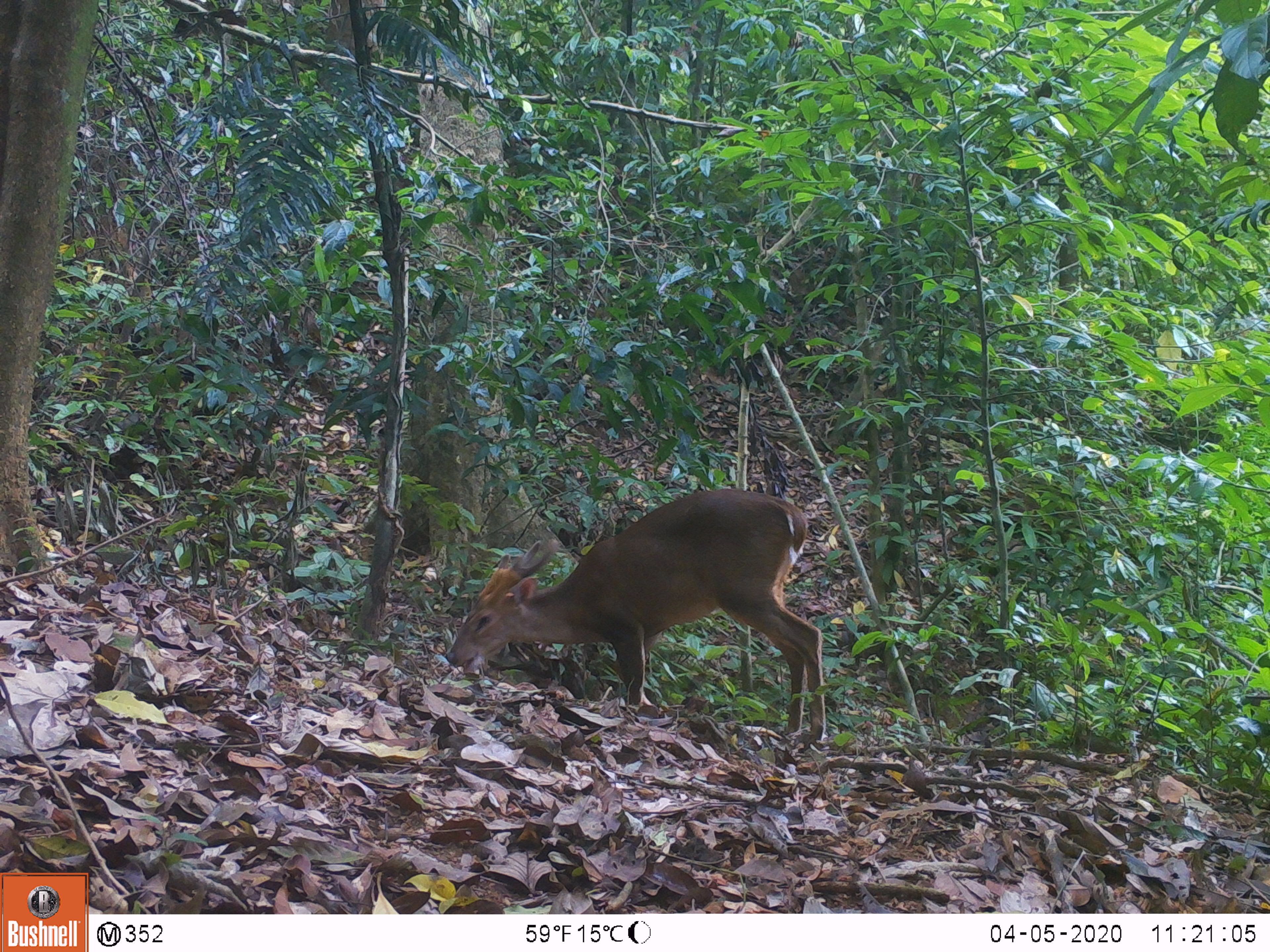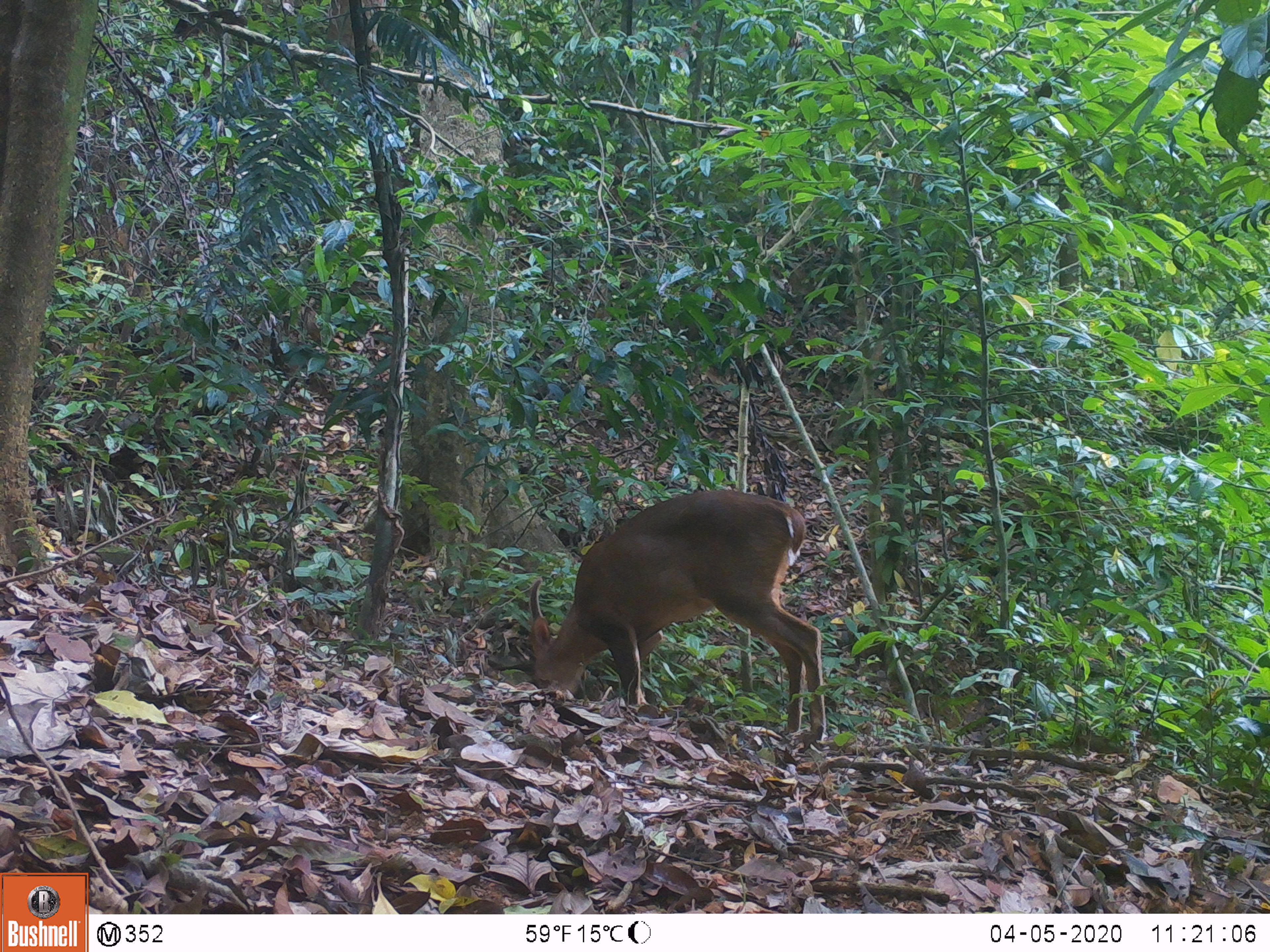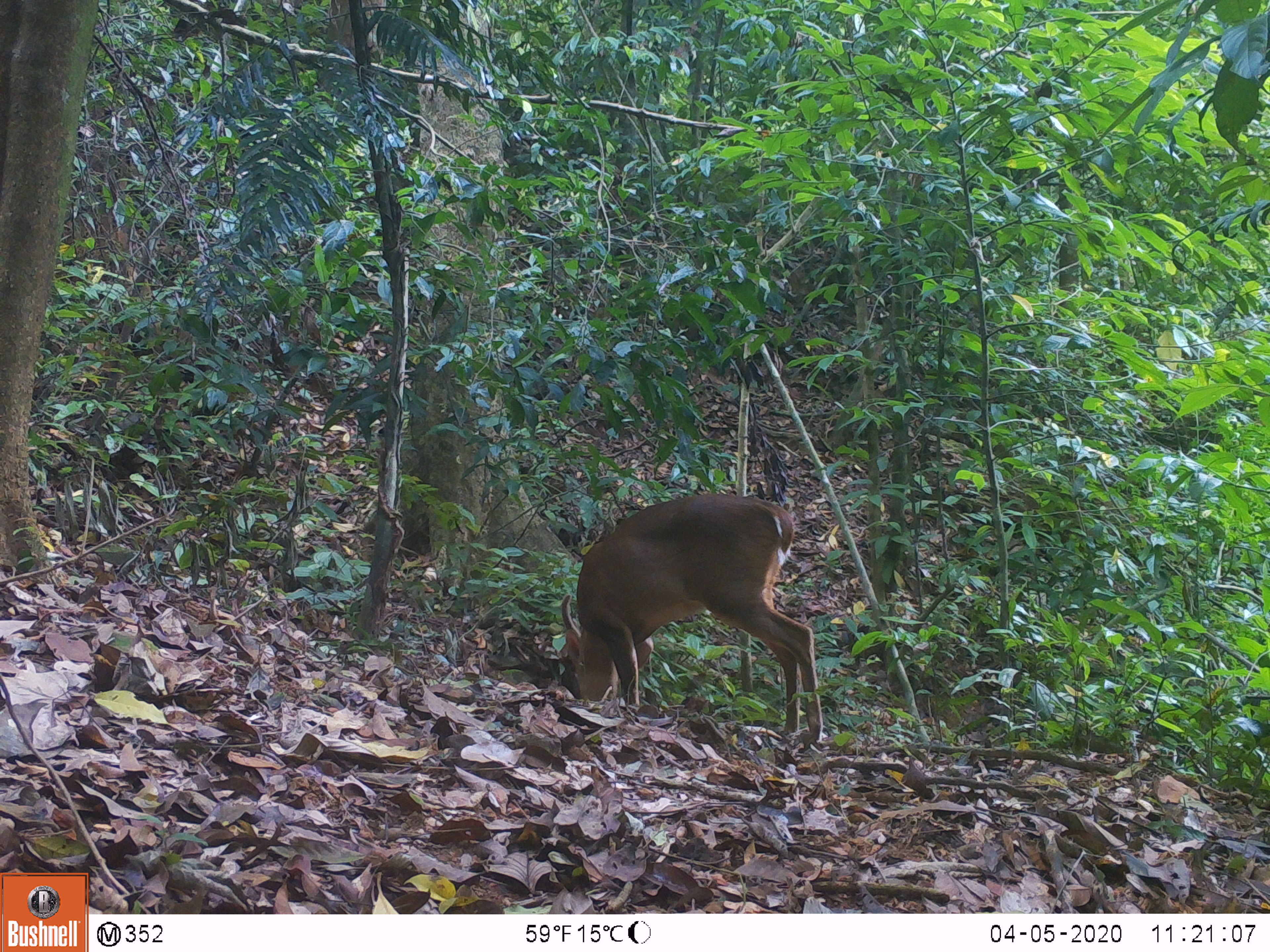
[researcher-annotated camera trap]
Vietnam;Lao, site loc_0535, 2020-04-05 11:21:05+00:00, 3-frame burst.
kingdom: Animalia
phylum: Chordata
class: Mammalia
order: Artiodactyla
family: Cervidae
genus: Muntiacus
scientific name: Muntiacus vuquangensis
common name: large-antlered muntjac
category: large antlered muntjac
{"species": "large antlered muntjac (large-antlered muntjac) (Muntiacus vuquangensis)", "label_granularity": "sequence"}